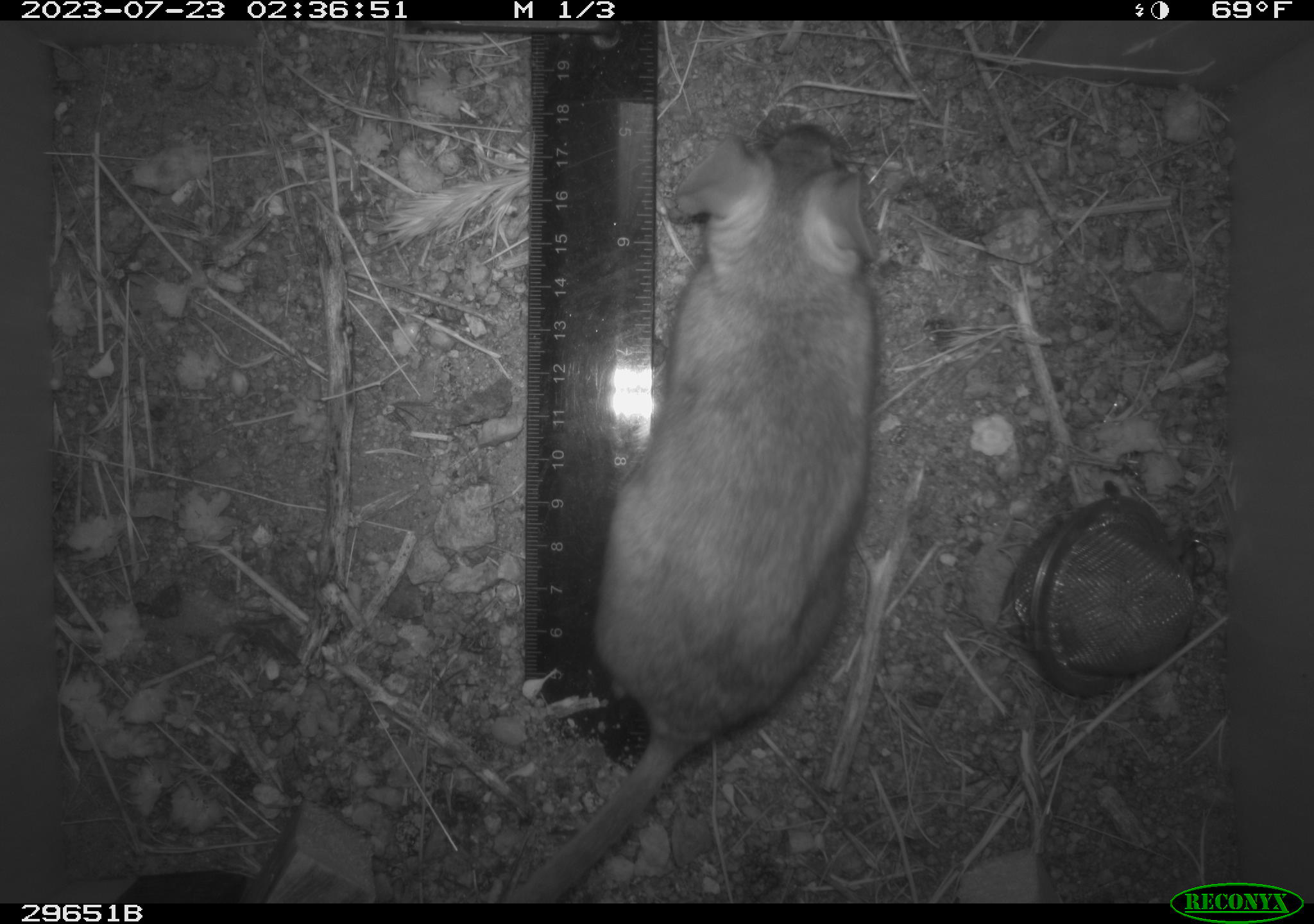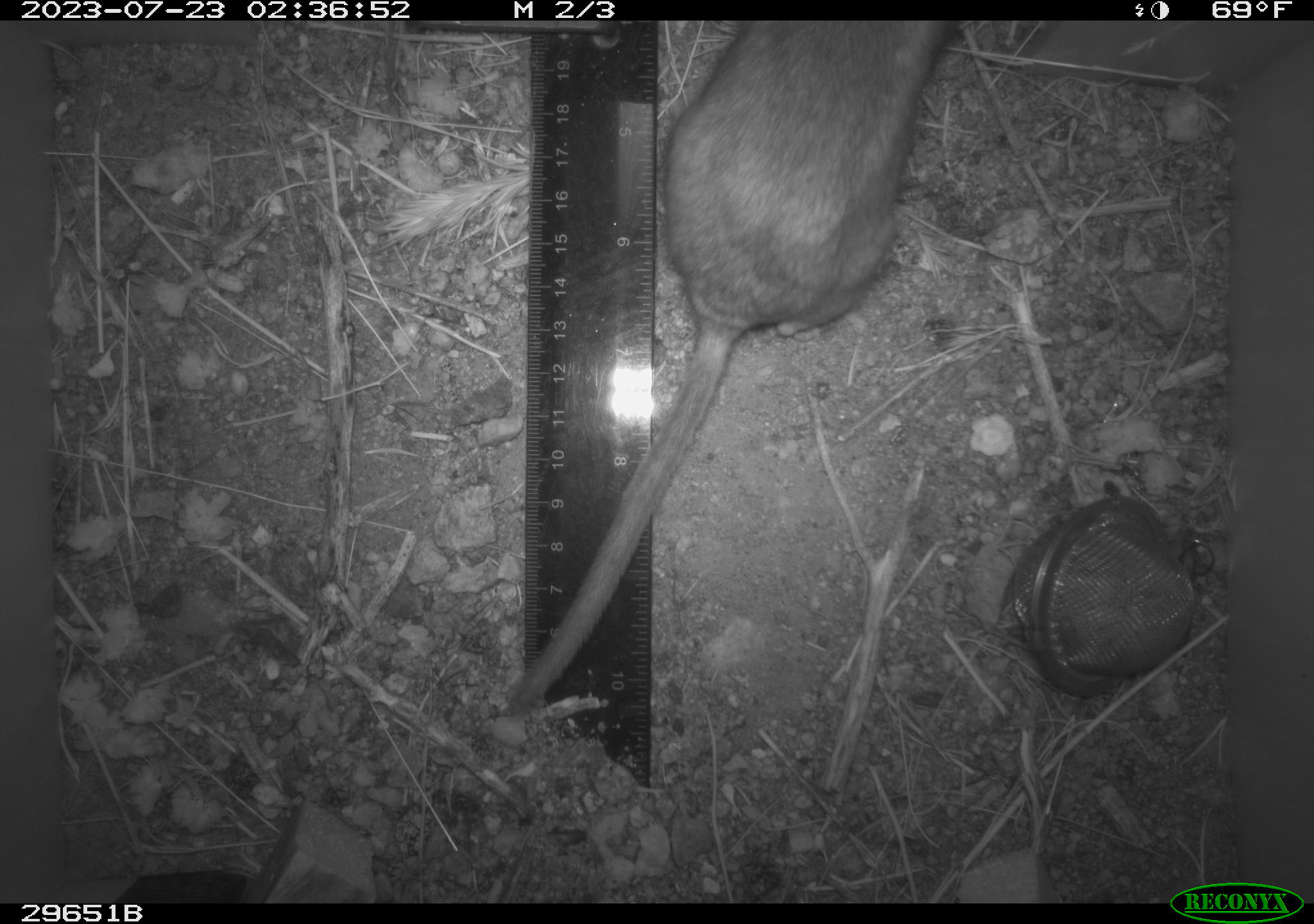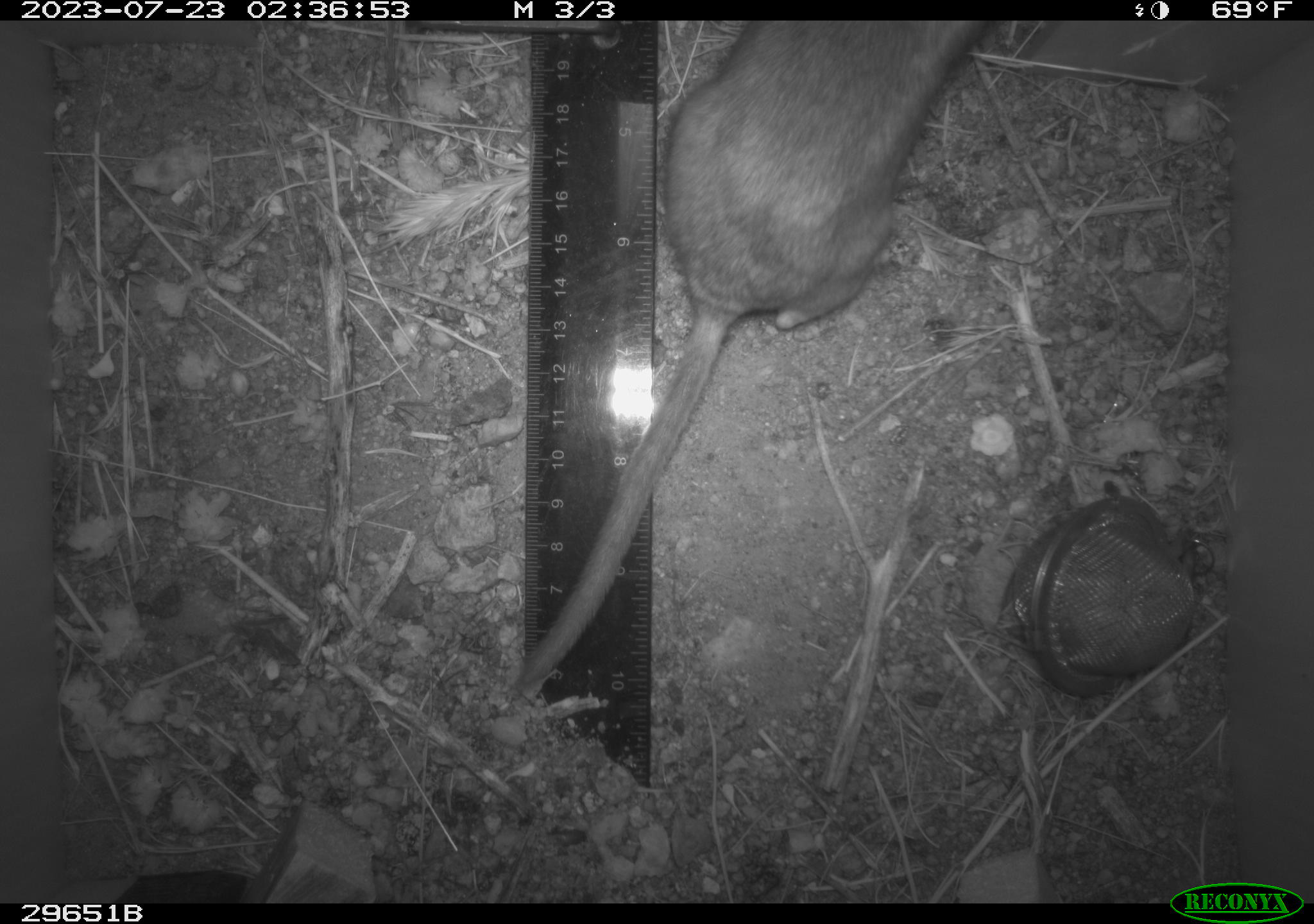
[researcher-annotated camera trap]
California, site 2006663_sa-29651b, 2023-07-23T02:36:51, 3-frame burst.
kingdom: Animalia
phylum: Chordata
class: Mammalia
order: Rodentia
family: Cricetidae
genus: Neotoma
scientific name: Neotoma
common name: pack rat or woodrat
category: neotoma species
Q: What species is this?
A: Neotoma species (pack rat or woodrat) (Neotoma).